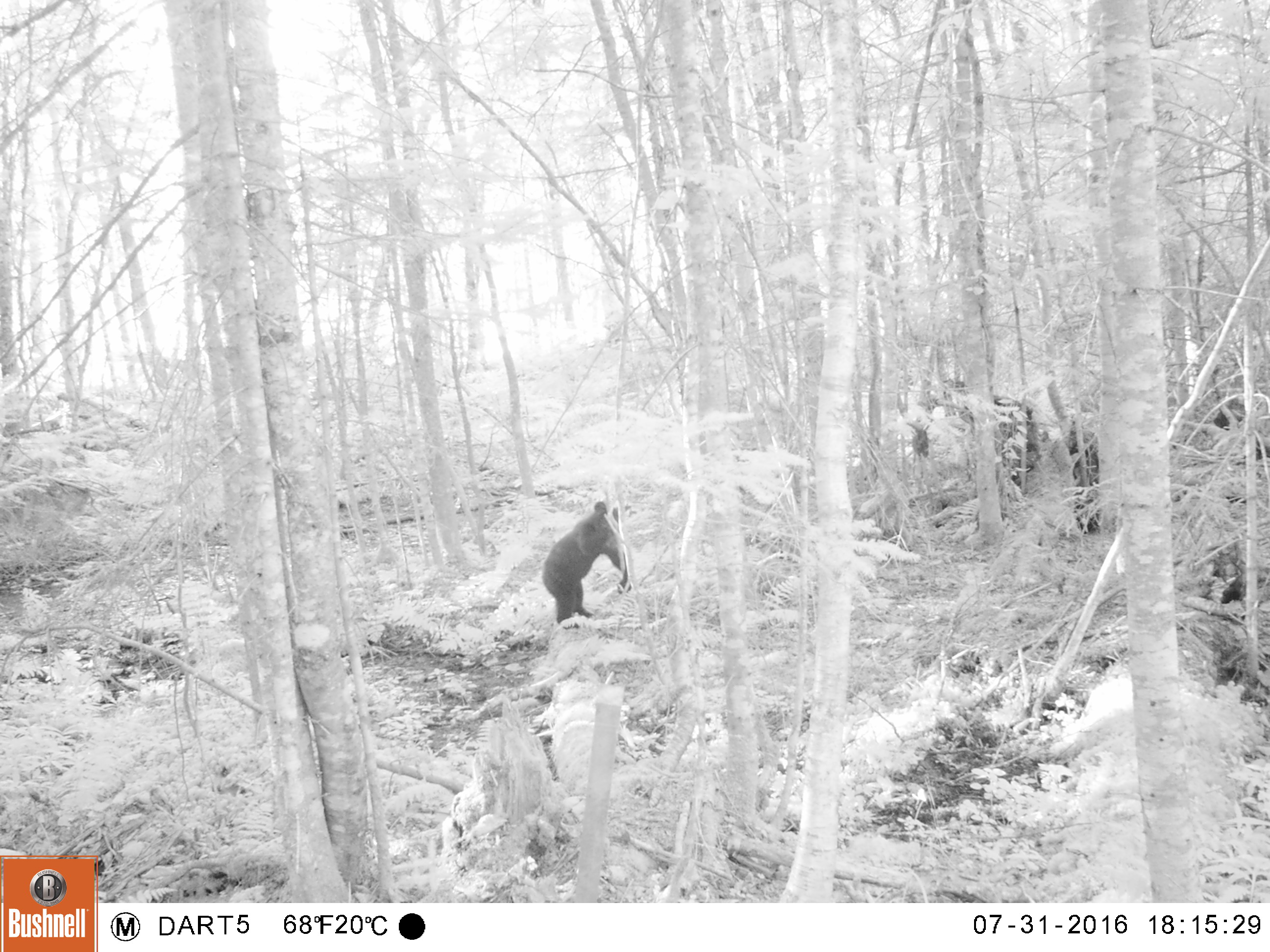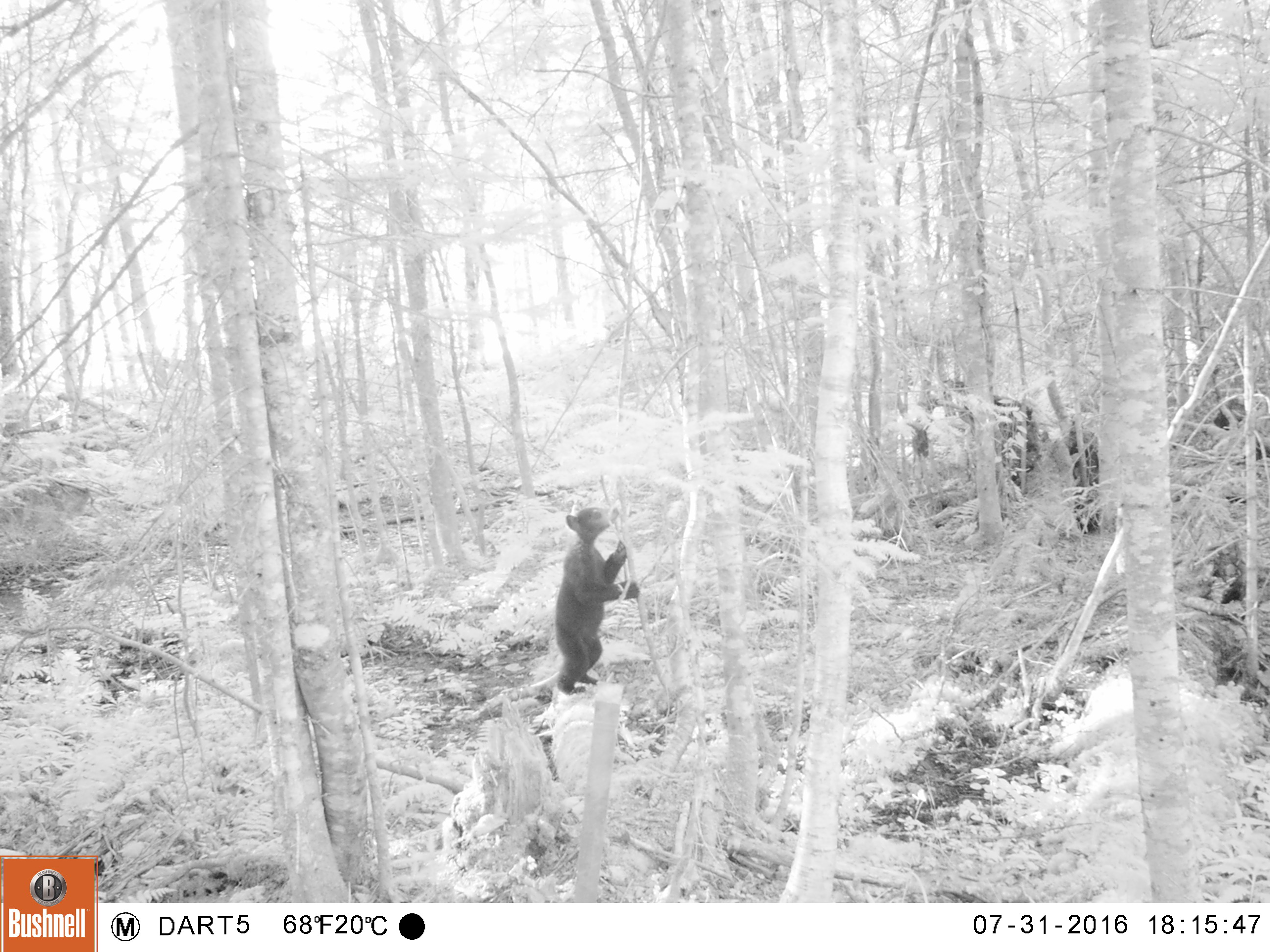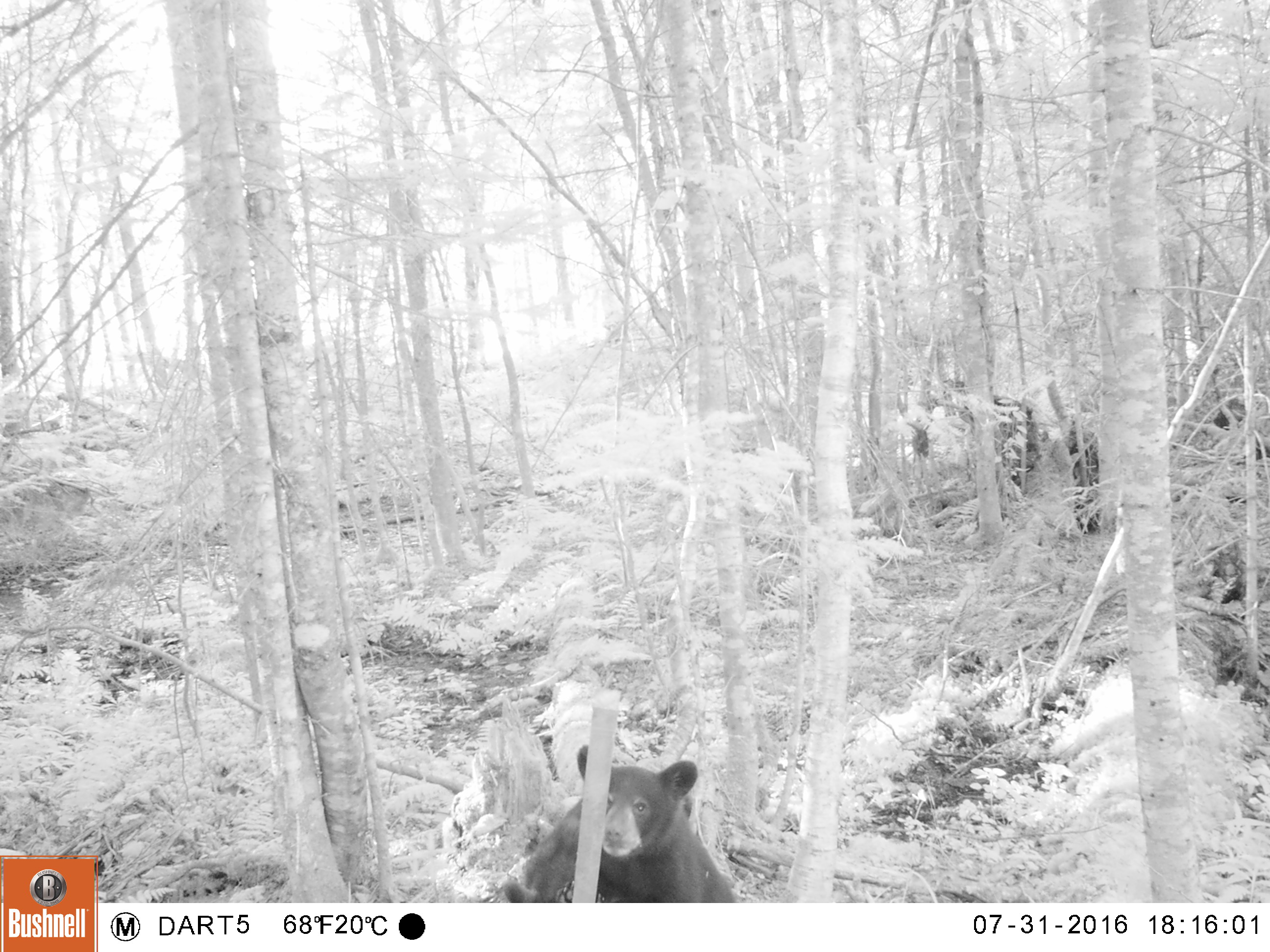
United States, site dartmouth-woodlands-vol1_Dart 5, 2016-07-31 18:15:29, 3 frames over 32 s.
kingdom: Animalia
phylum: Chordata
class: Mammalia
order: Carnivora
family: Ursidae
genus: Ursus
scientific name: Ursus americanus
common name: black bear